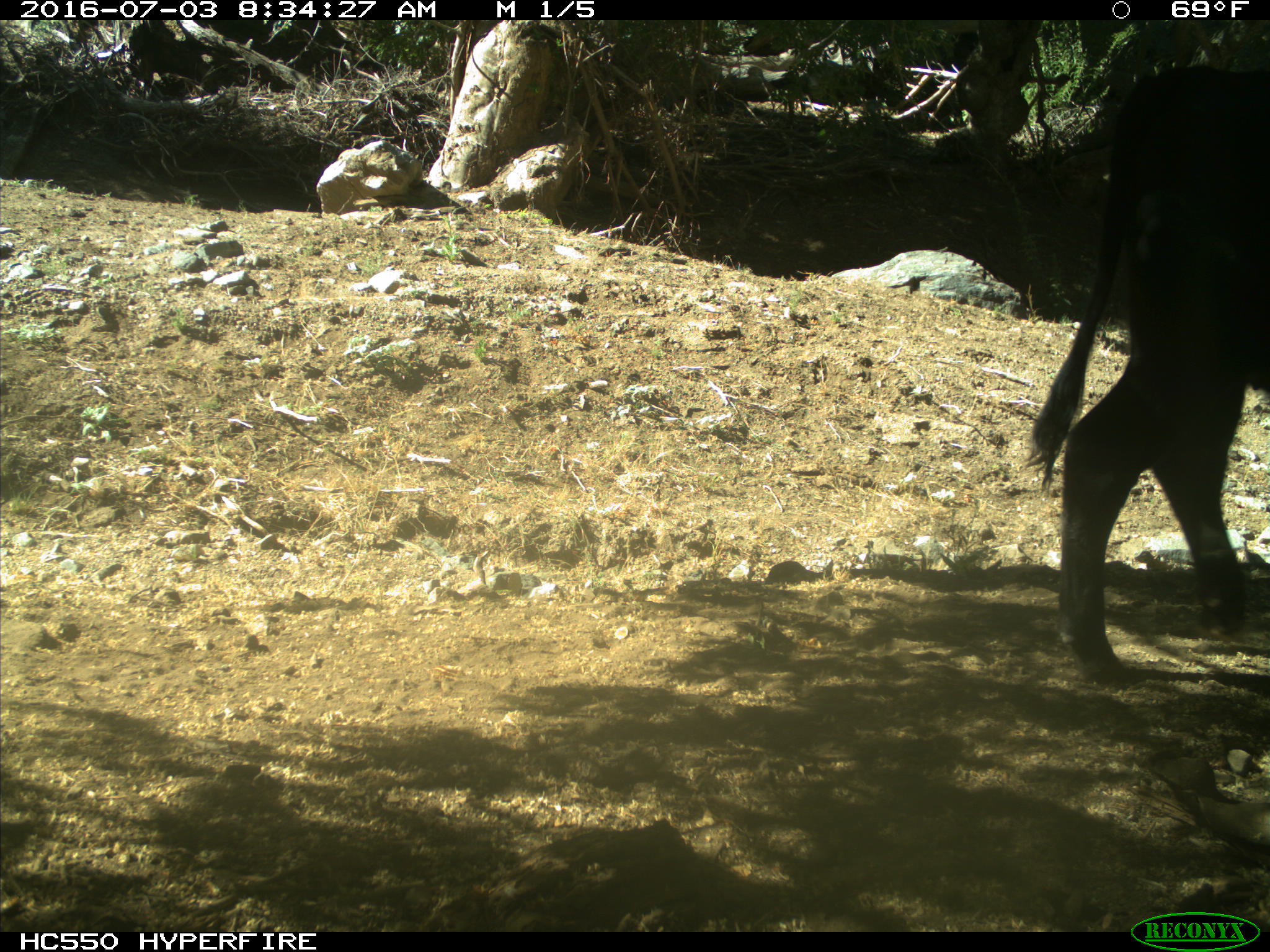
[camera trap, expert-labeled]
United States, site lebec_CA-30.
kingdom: Animalia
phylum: Chordata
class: Mammalia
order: Artiodactyla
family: Bovidae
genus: Bos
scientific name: Bos taurus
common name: domestic cow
Bos taurus (domestic cow).